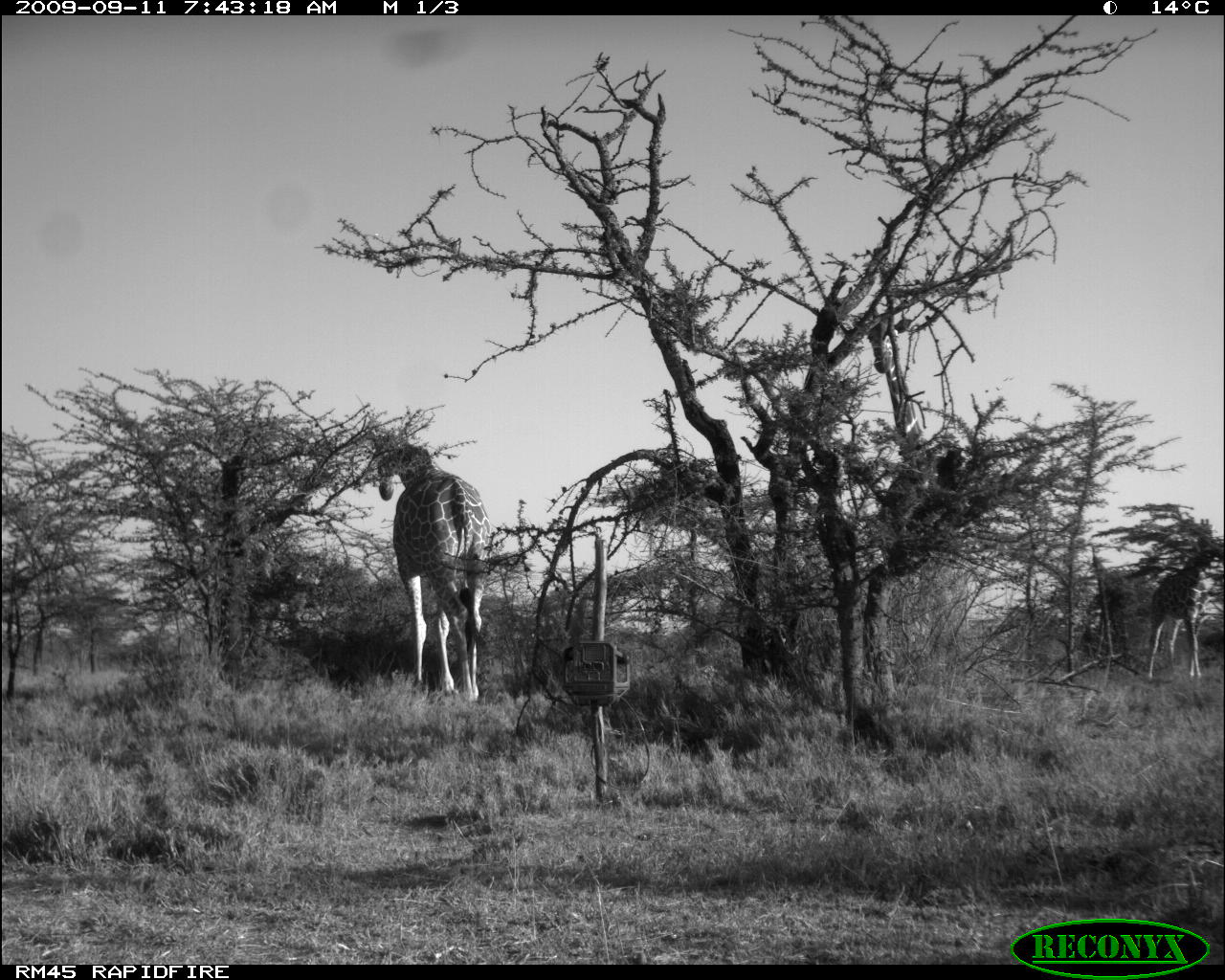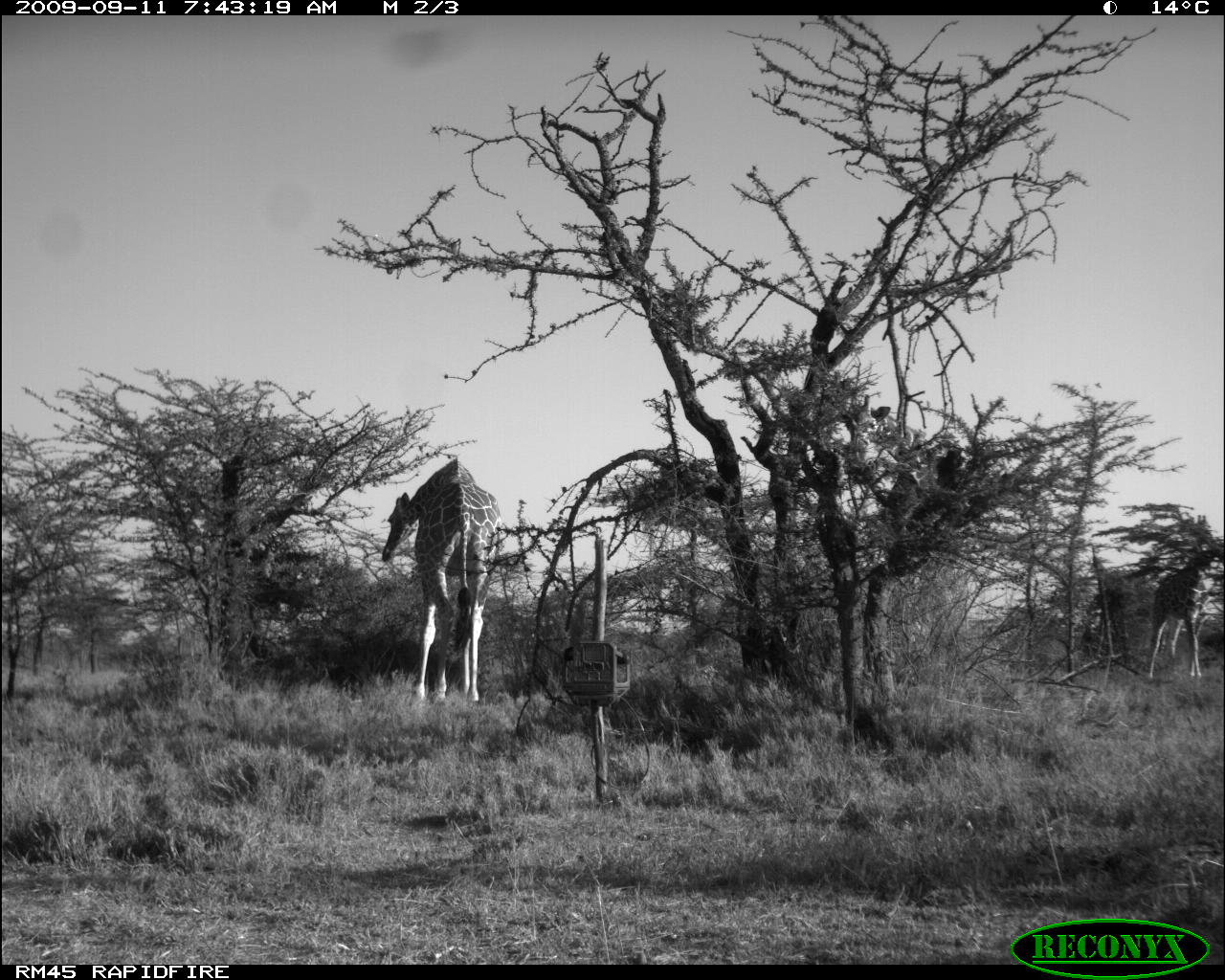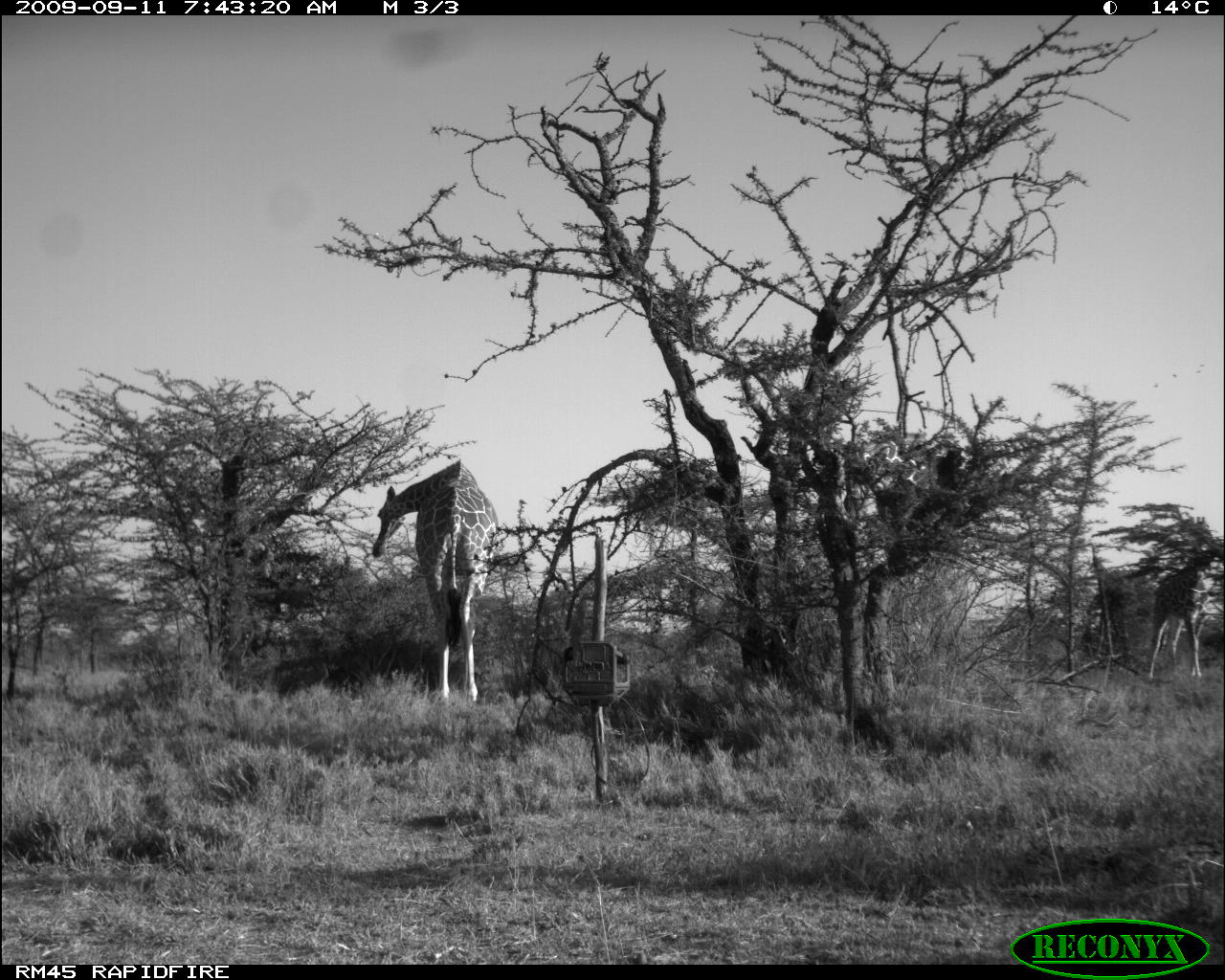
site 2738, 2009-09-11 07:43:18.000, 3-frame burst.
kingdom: Animalia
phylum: Chordata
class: Mammalia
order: Artiodactyla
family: Giraffidae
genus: Giraffa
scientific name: Giraffa camelopardalis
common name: giraffe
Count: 3.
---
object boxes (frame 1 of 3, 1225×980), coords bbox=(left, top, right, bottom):
giraffa camelopardalis: bbox=(359, 423, 489, 696); bbox=(1137, 520, 1225, 683)